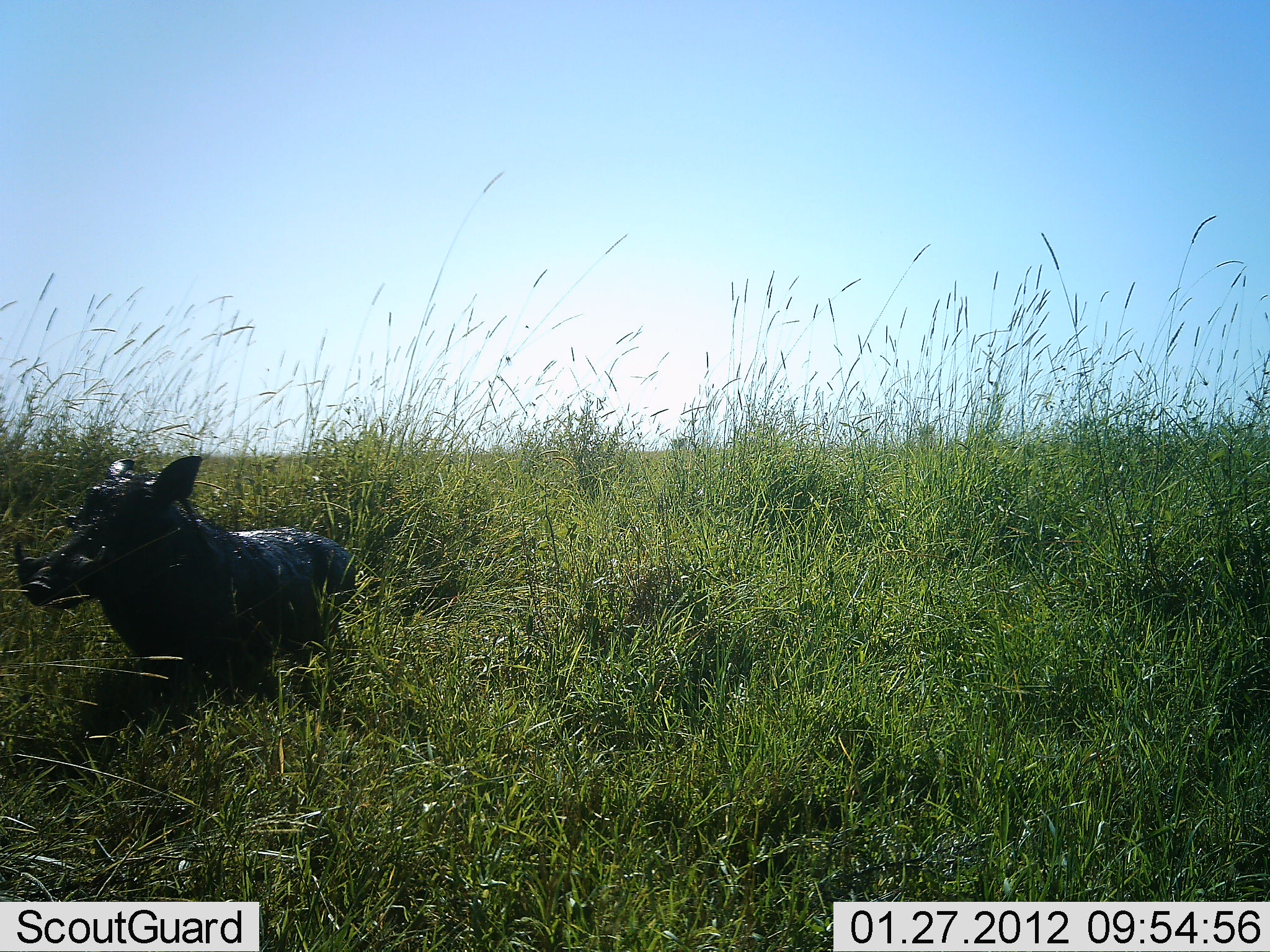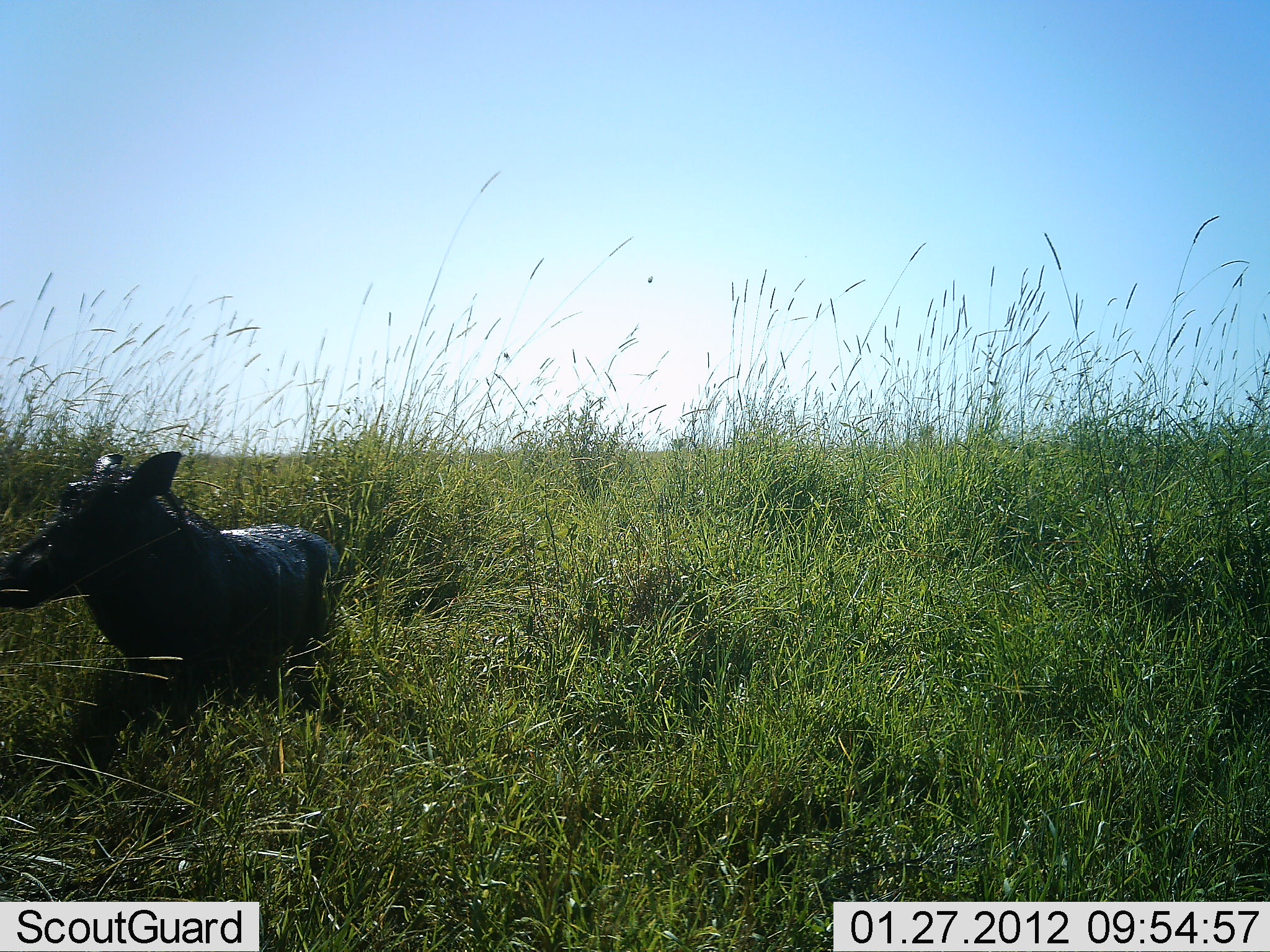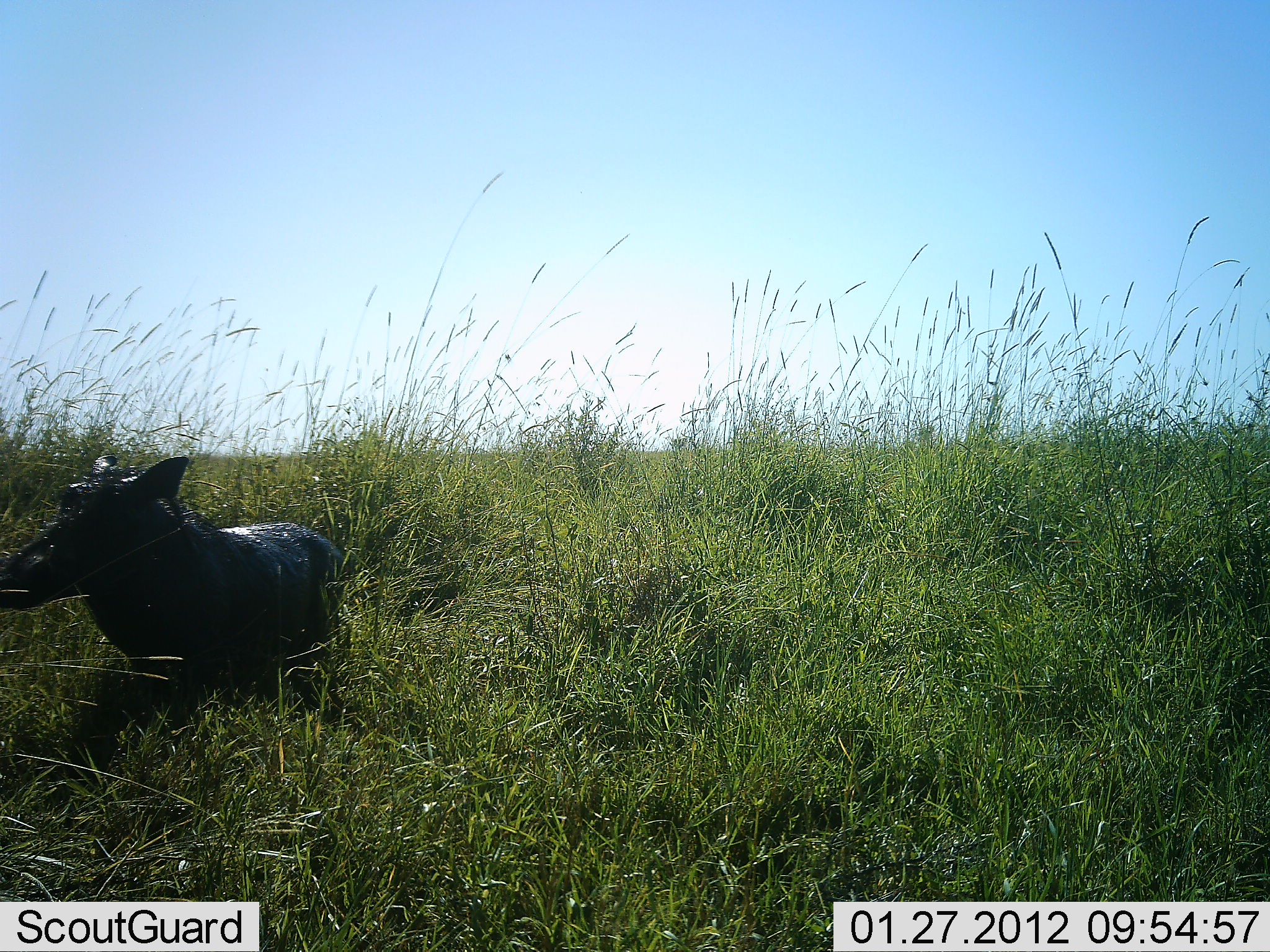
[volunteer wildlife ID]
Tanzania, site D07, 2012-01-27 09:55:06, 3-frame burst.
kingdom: Animalia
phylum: Chordata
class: Mammalia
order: Artiodactyla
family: Suidae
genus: Phacochoerus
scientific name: Phacochoerus africanus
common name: warthog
Warthog (Phacochoerus africanus), count 1. Behavior (volunteer vote fractions): standing 53%, resting 6%, moving 35%, interacting 6%. Young present (vote fraction): 0%. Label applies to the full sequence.